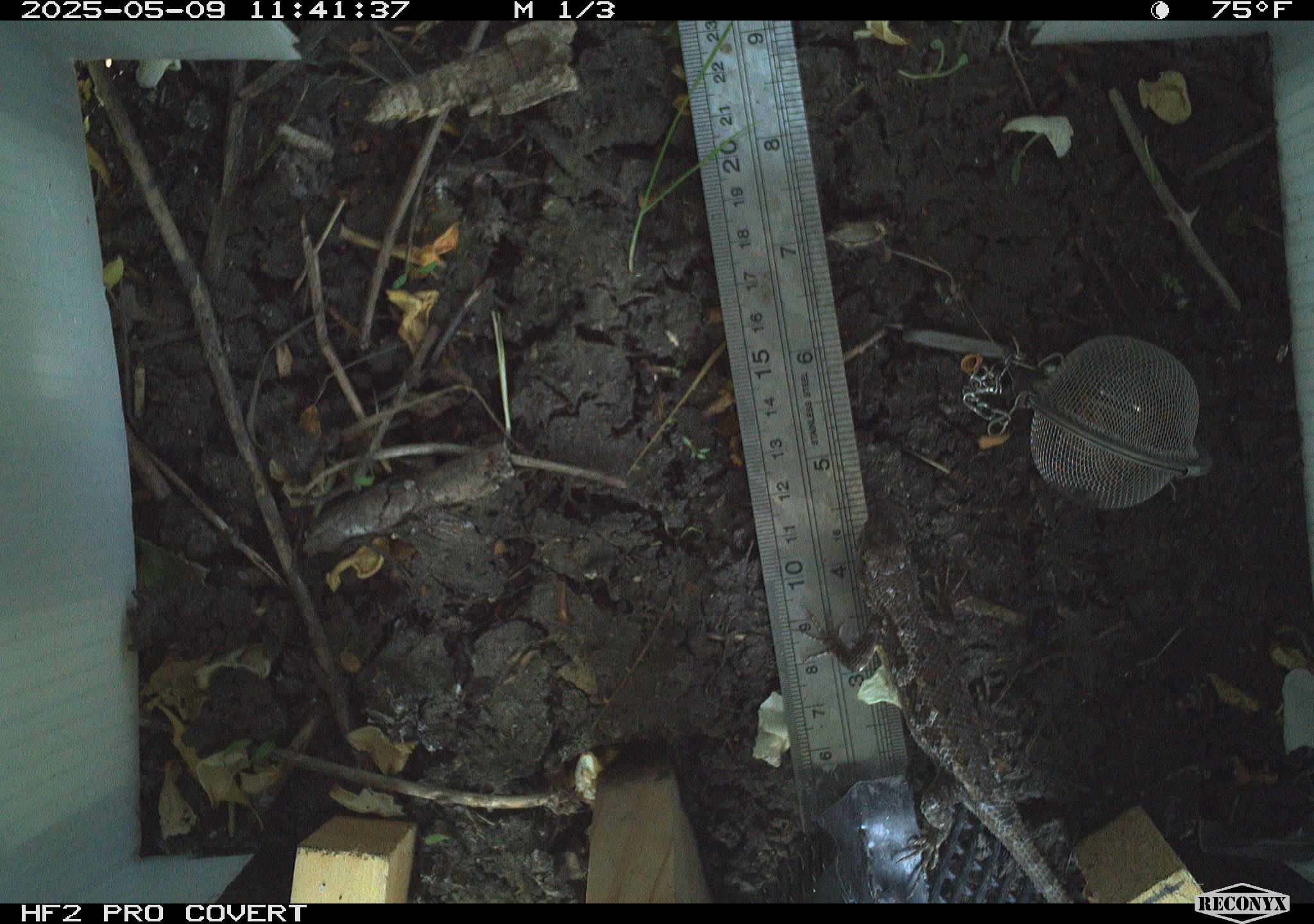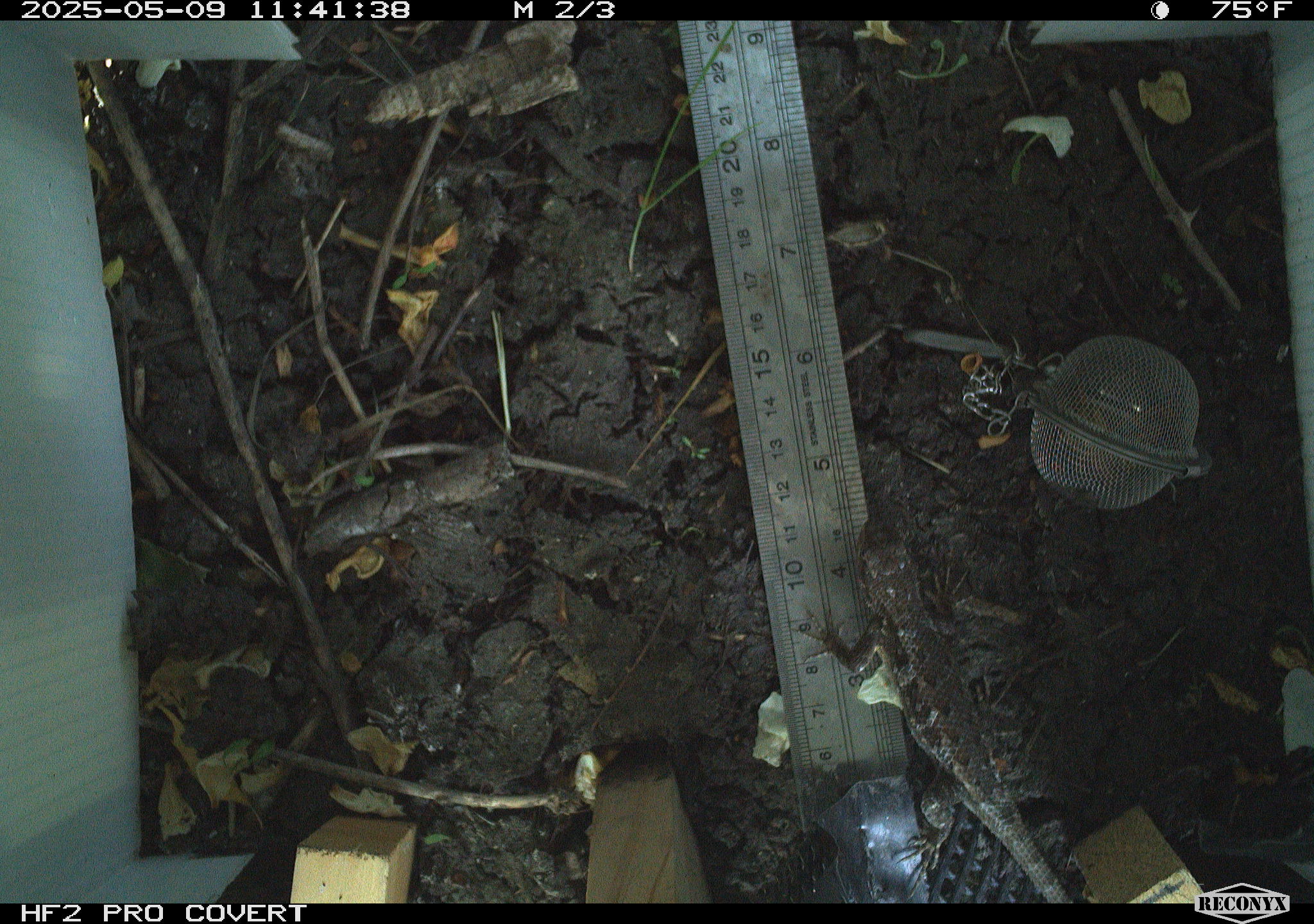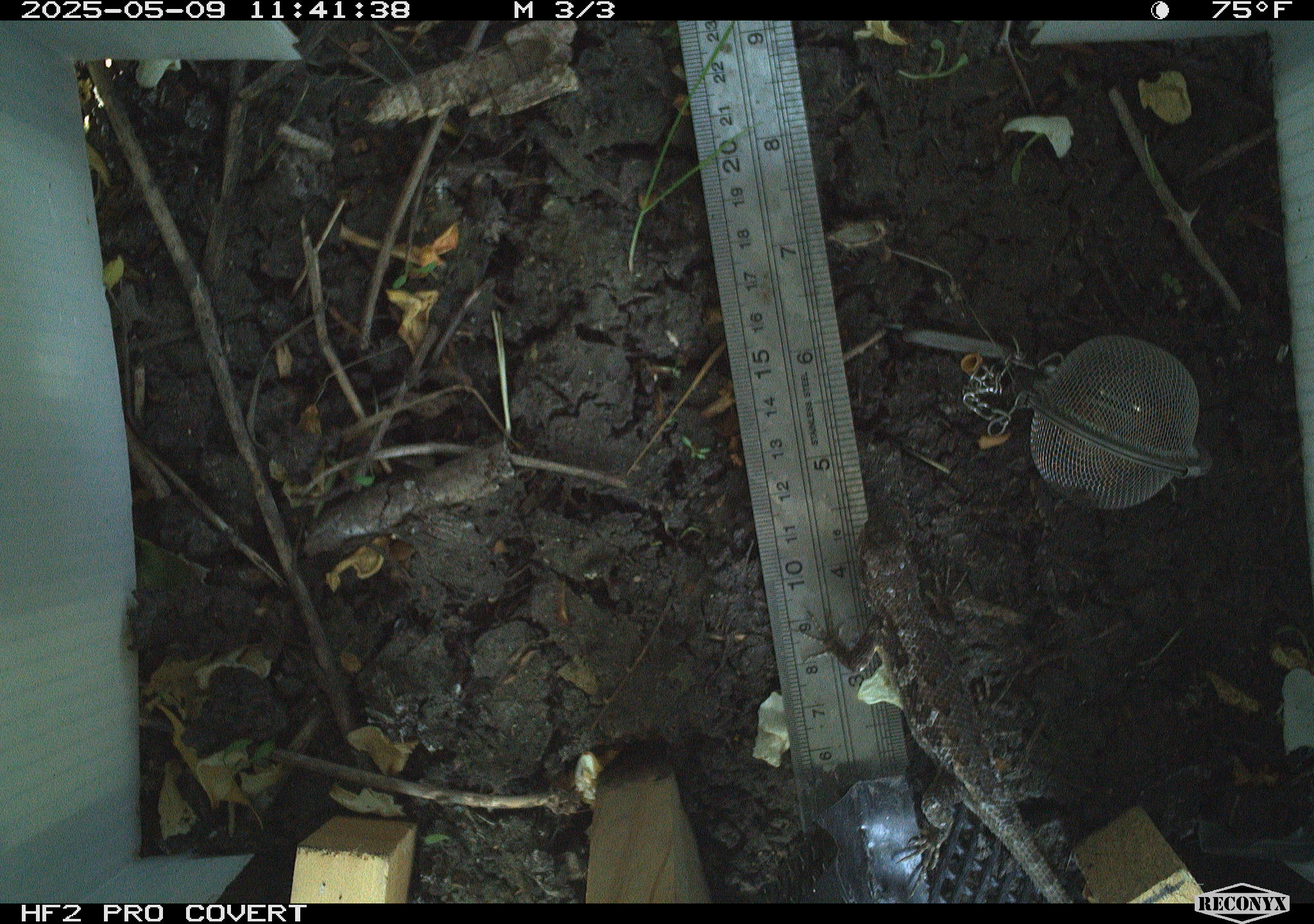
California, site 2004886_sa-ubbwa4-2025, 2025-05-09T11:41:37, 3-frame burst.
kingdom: Animalia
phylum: Chordata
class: Reptilia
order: Squamata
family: Phrynosomatidae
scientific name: Phrynosomatidae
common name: north american spiny lizards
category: sceloporus/uta species